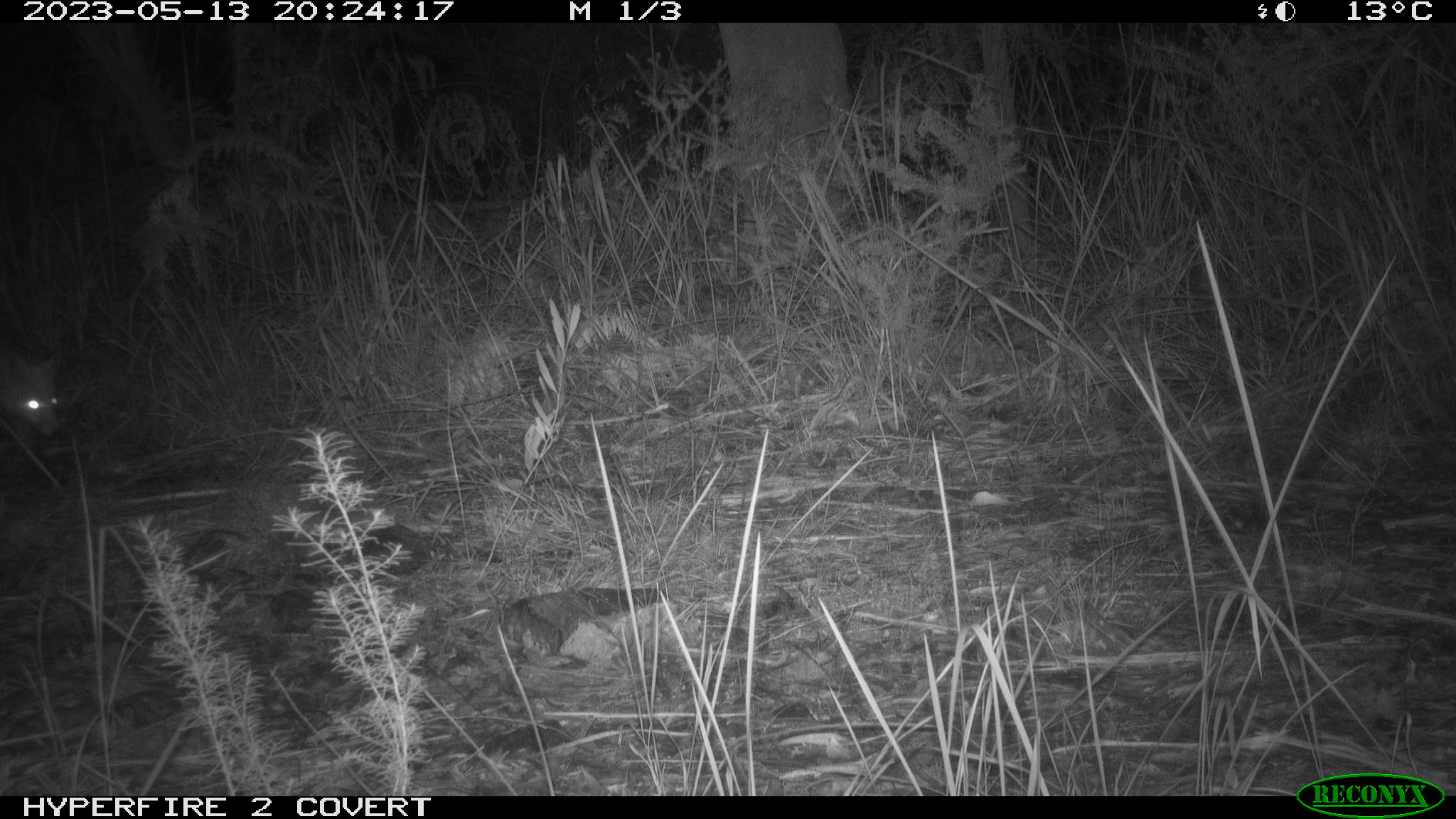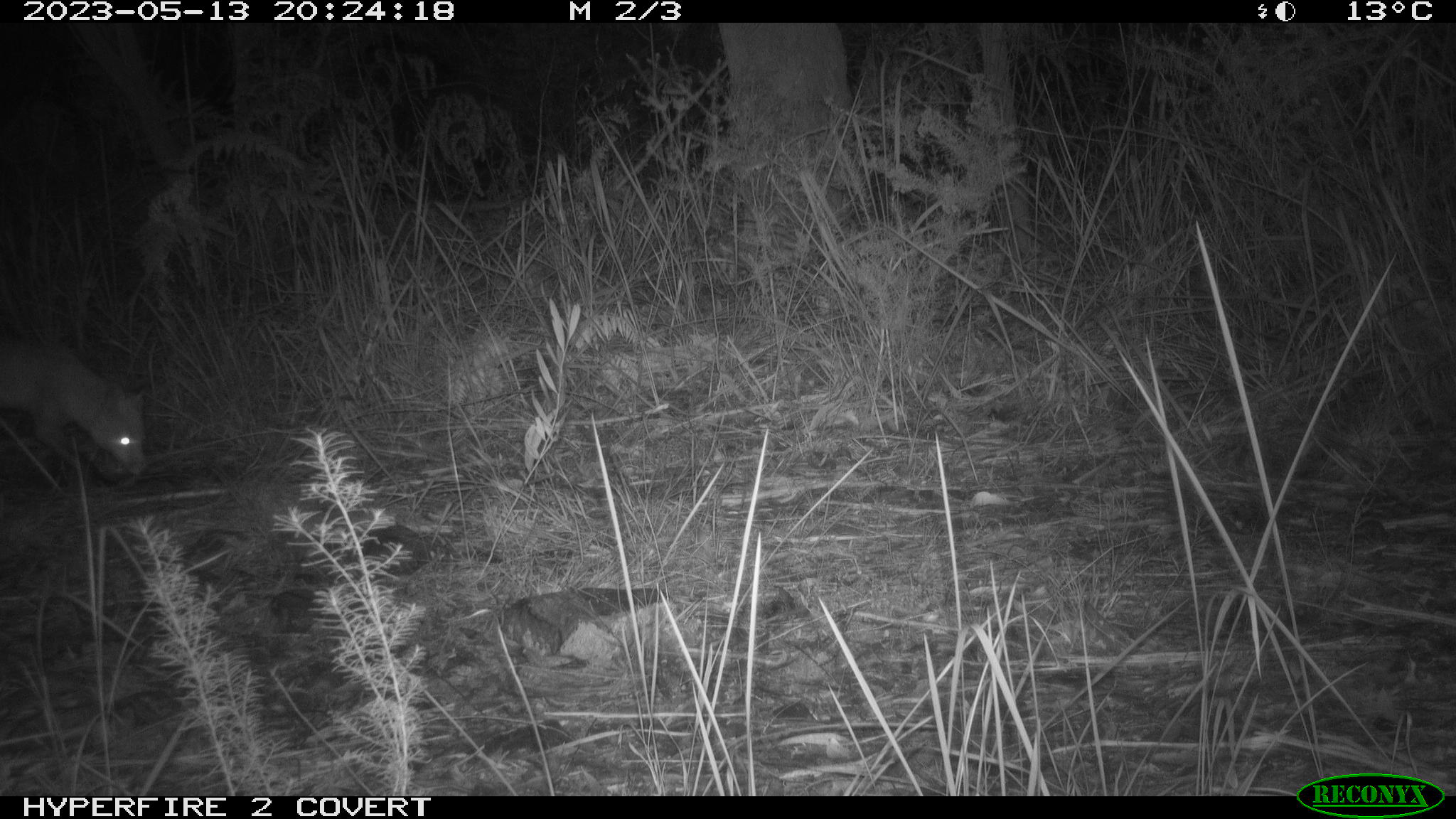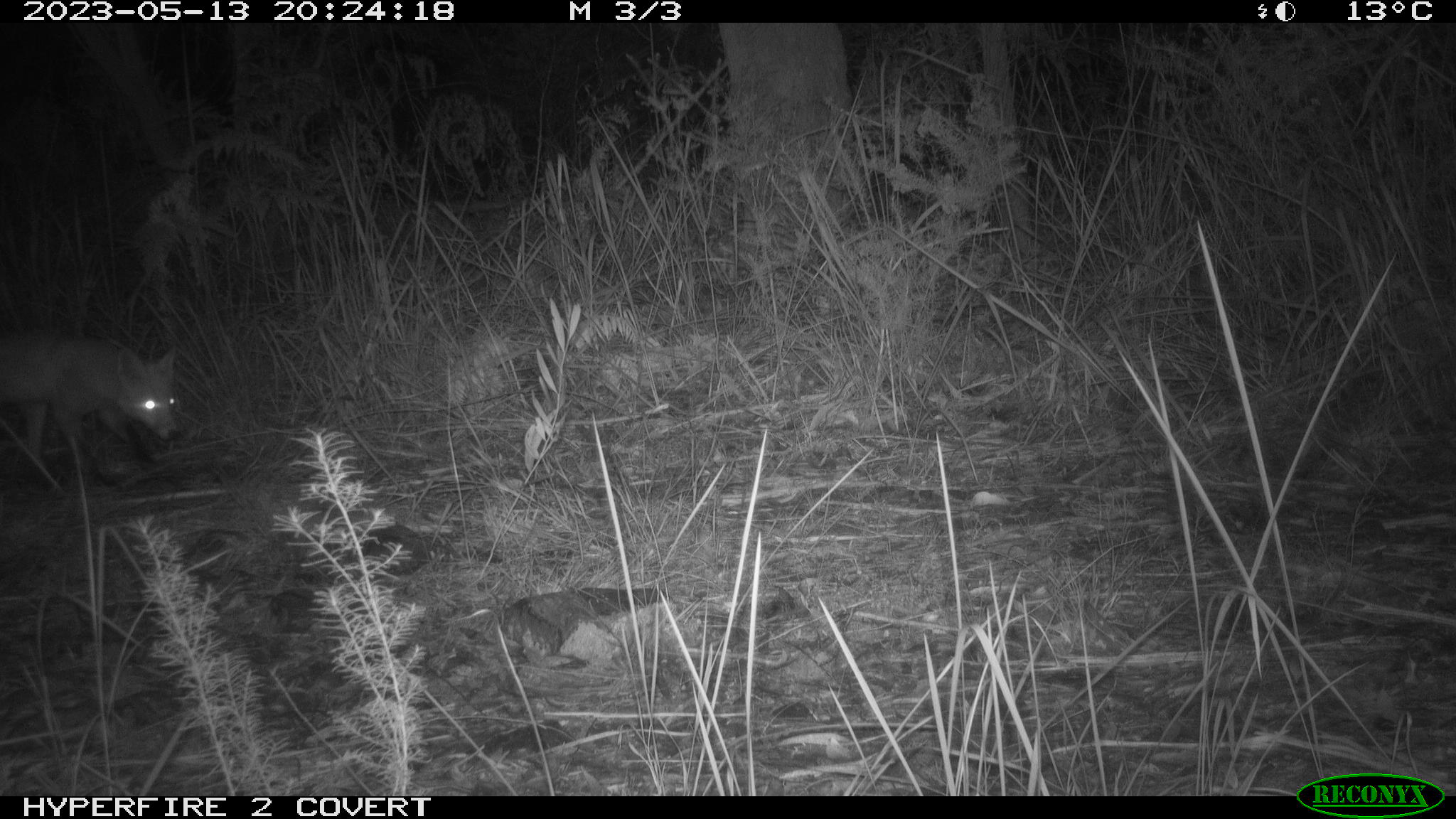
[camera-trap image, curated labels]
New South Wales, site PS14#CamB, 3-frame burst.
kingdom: Animalia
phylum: Chordata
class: Mammalia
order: Carnivora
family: Canidae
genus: Vulpes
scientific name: Vulpes vulpes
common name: red fox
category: fox